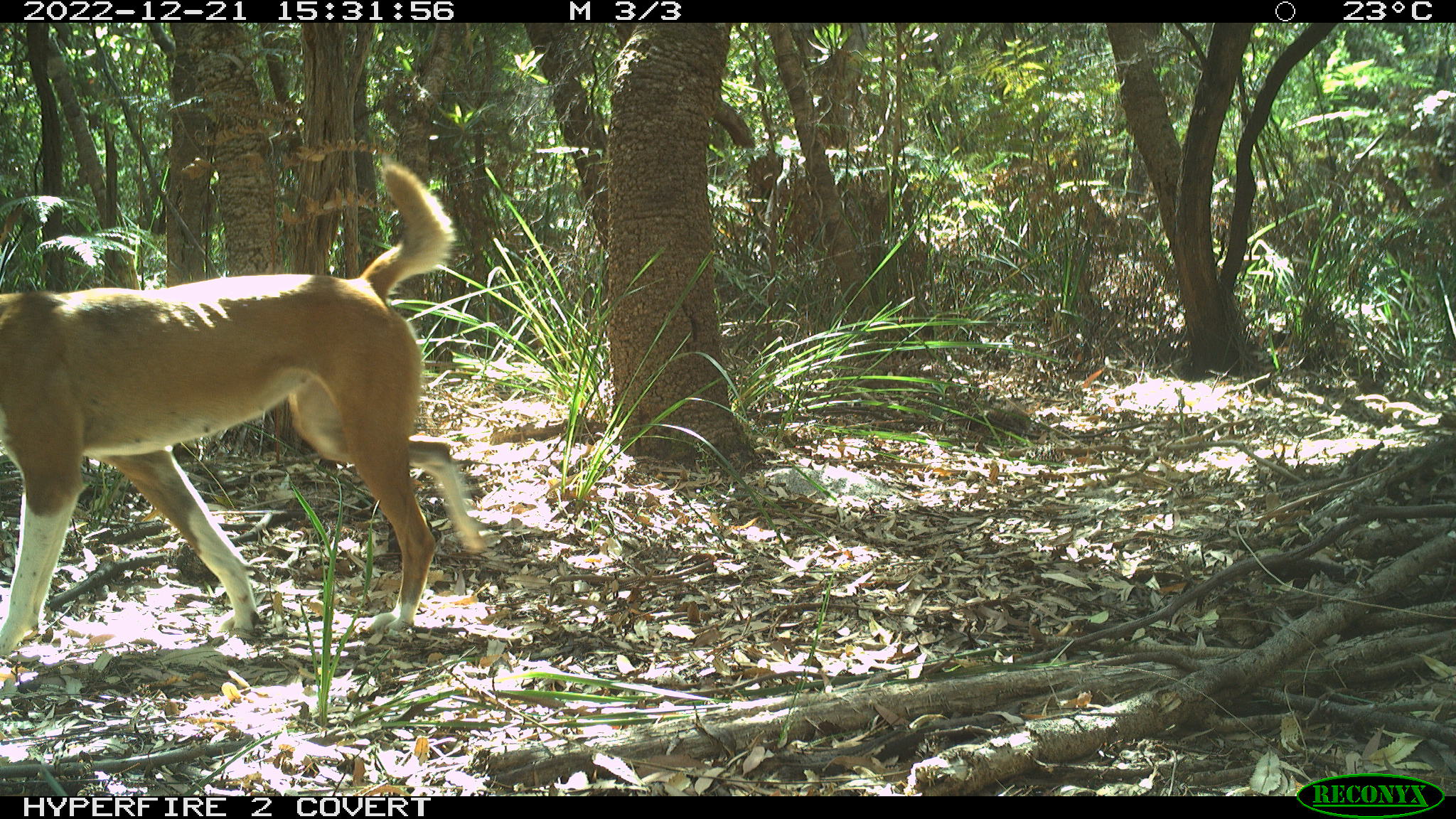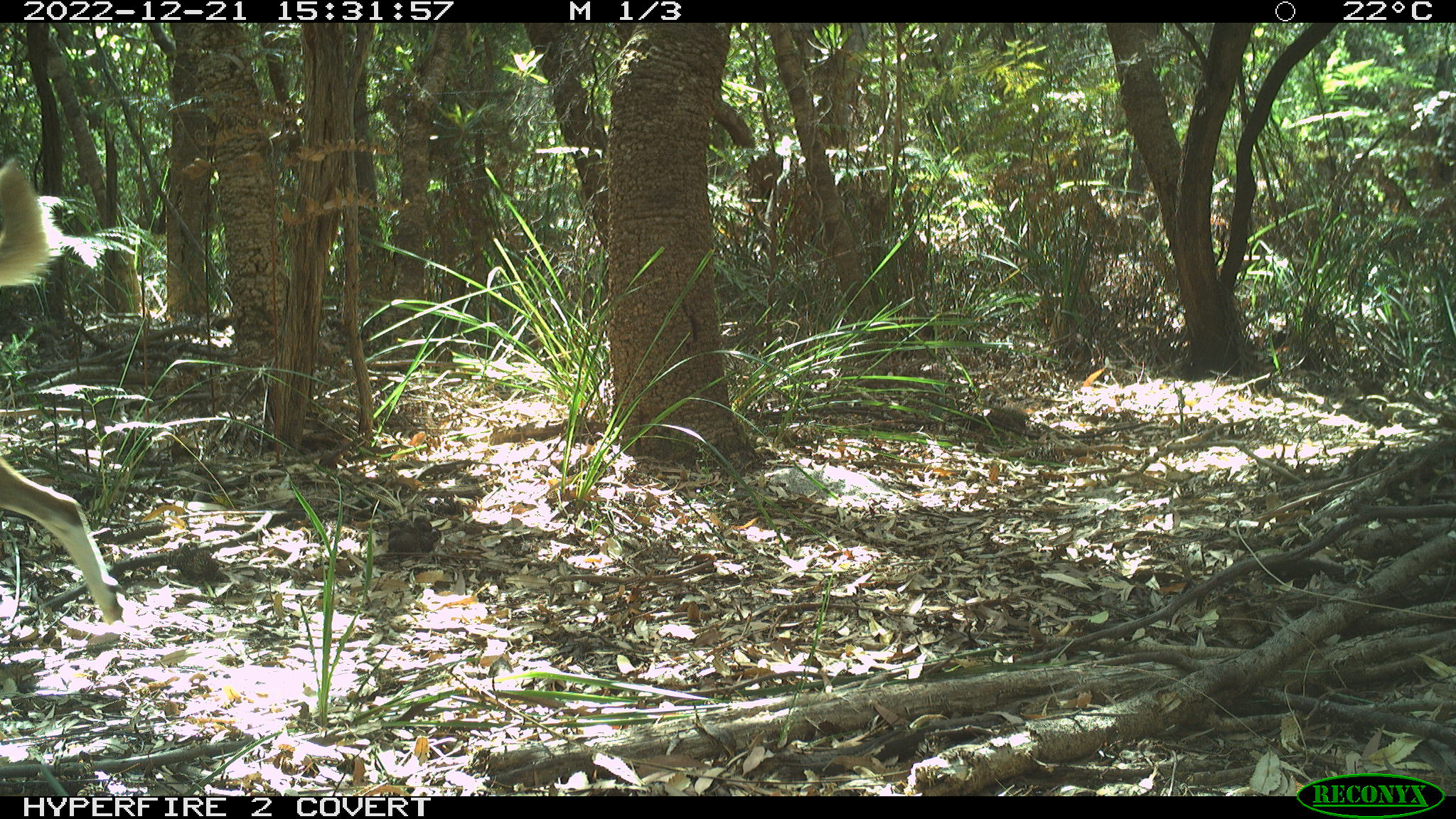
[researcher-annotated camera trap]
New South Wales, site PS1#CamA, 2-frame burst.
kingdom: Animalia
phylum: Chordata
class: Mammalia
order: Carnivora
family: Canidae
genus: Canis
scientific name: Canis familiaris dingo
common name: dingo